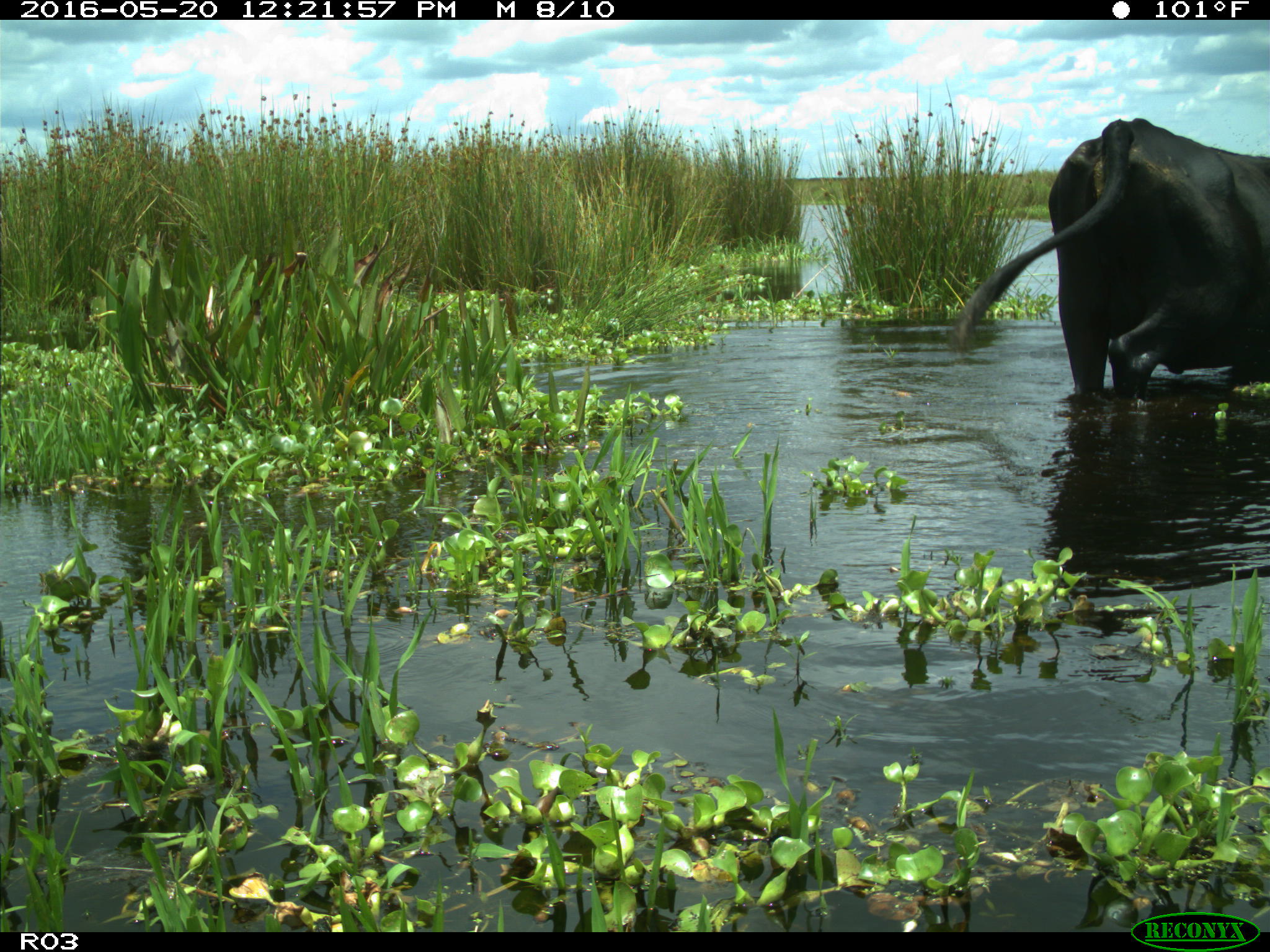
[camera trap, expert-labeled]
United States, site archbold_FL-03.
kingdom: Animalia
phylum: Chordata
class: Mammalia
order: Artiodactyla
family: Bovidae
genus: Bos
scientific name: Bos taurus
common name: domestic cow